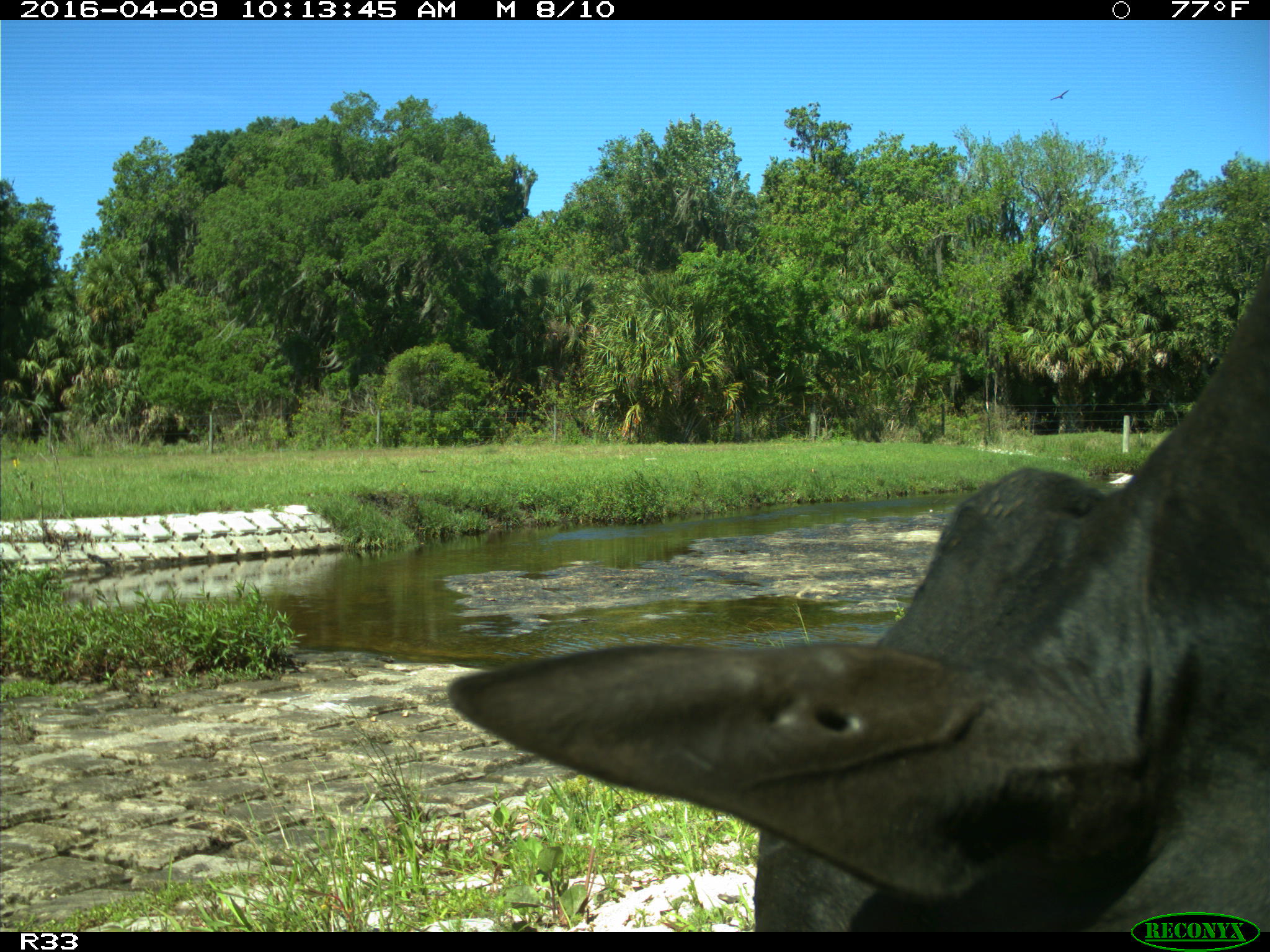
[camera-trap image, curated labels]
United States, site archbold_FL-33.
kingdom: Animalia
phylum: Chordata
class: Mammalia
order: Artiodactyla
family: Bovidae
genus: Bos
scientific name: Bos taurus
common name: domestic cow